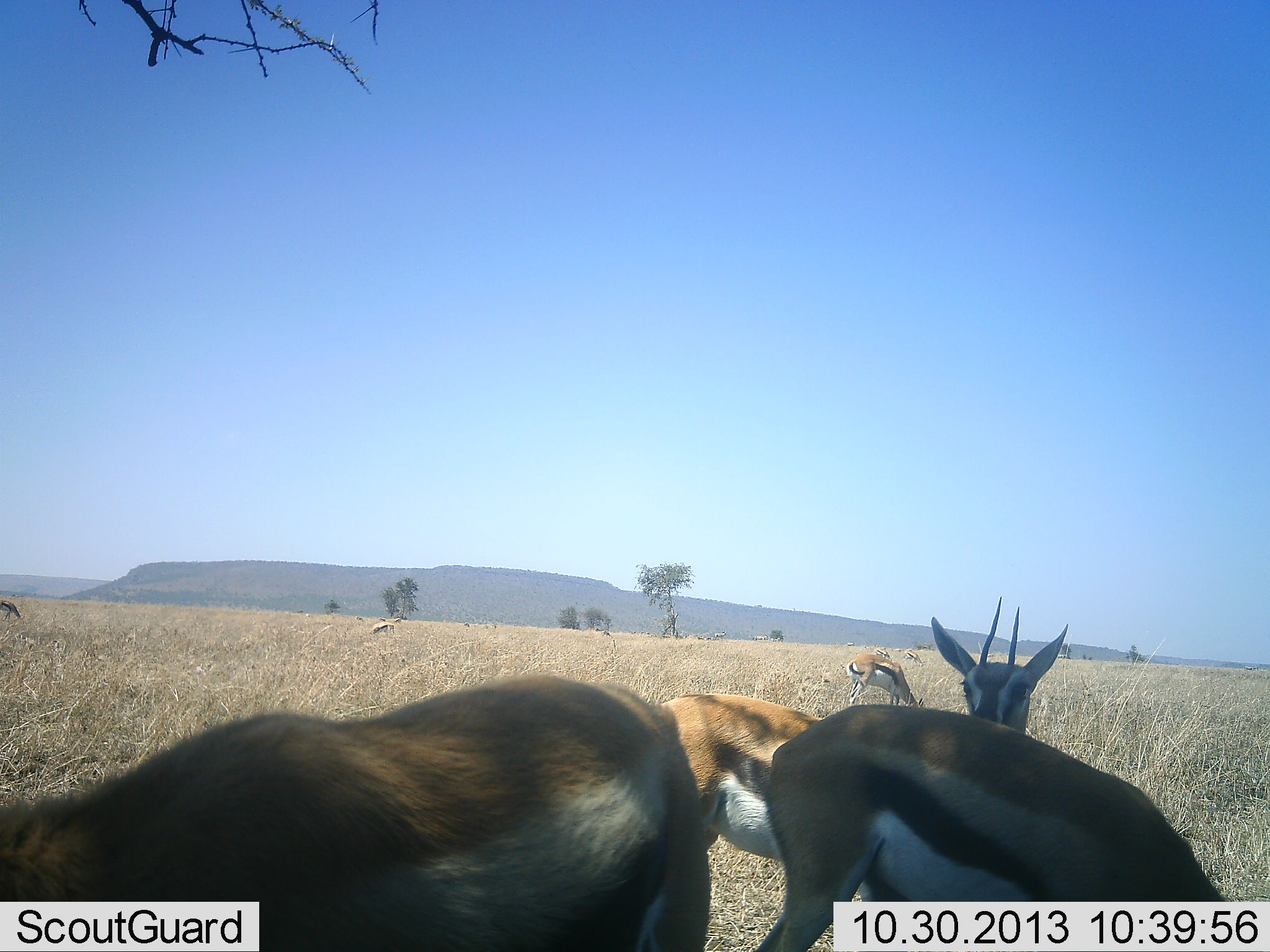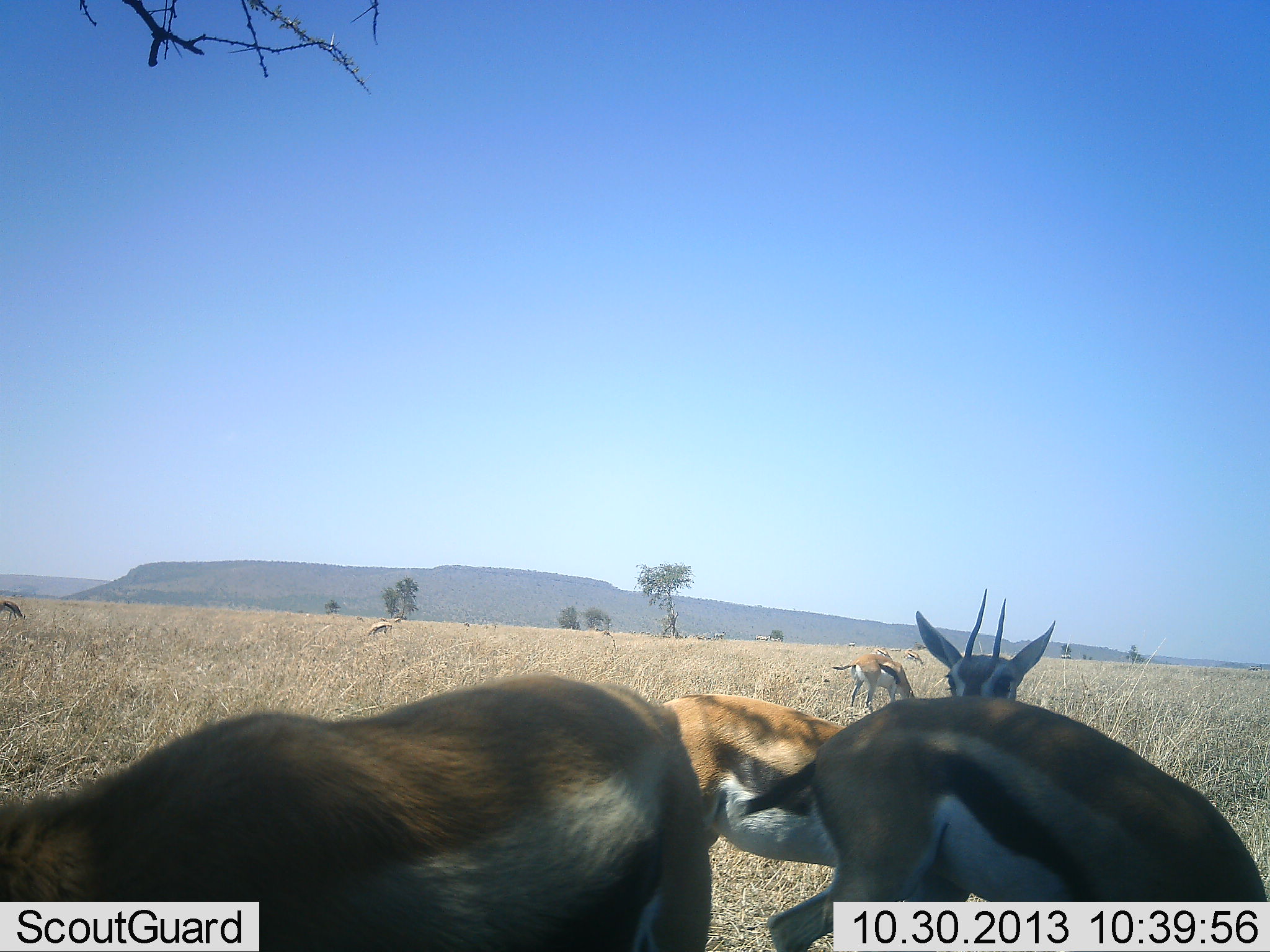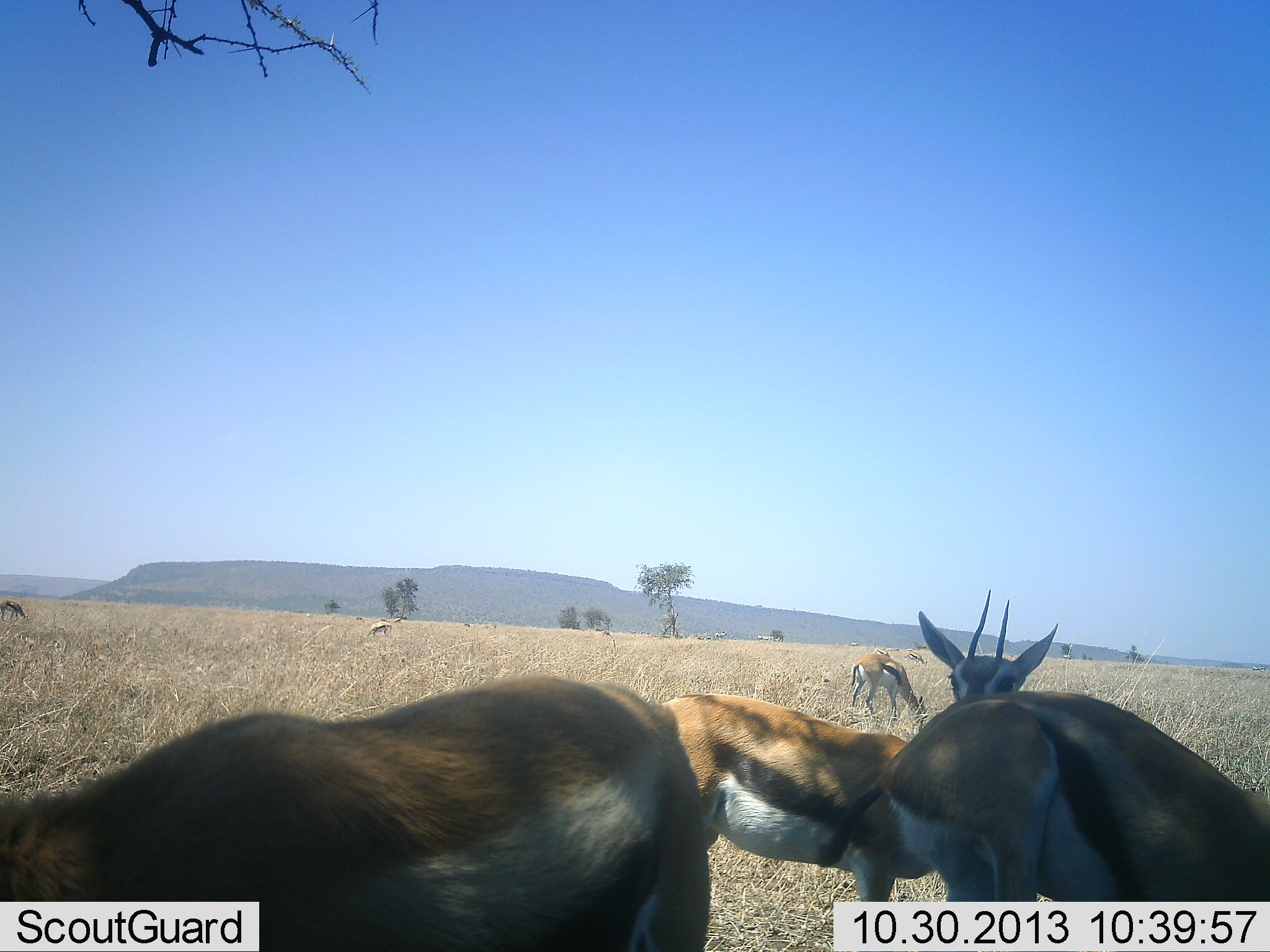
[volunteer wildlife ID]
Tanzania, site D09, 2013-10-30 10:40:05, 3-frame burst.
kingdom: Animalia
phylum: Chordata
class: Mammalia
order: Artiodactyla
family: Bovidae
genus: Eudorcas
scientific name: Eudorcas thomsonii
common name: thomson's gazelle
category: gazellethomsons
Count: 6.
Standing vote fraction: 77%.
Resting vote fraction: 0%.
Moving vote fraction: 0%.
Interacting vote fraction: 5%.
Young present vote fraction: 5%.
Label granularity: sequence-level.